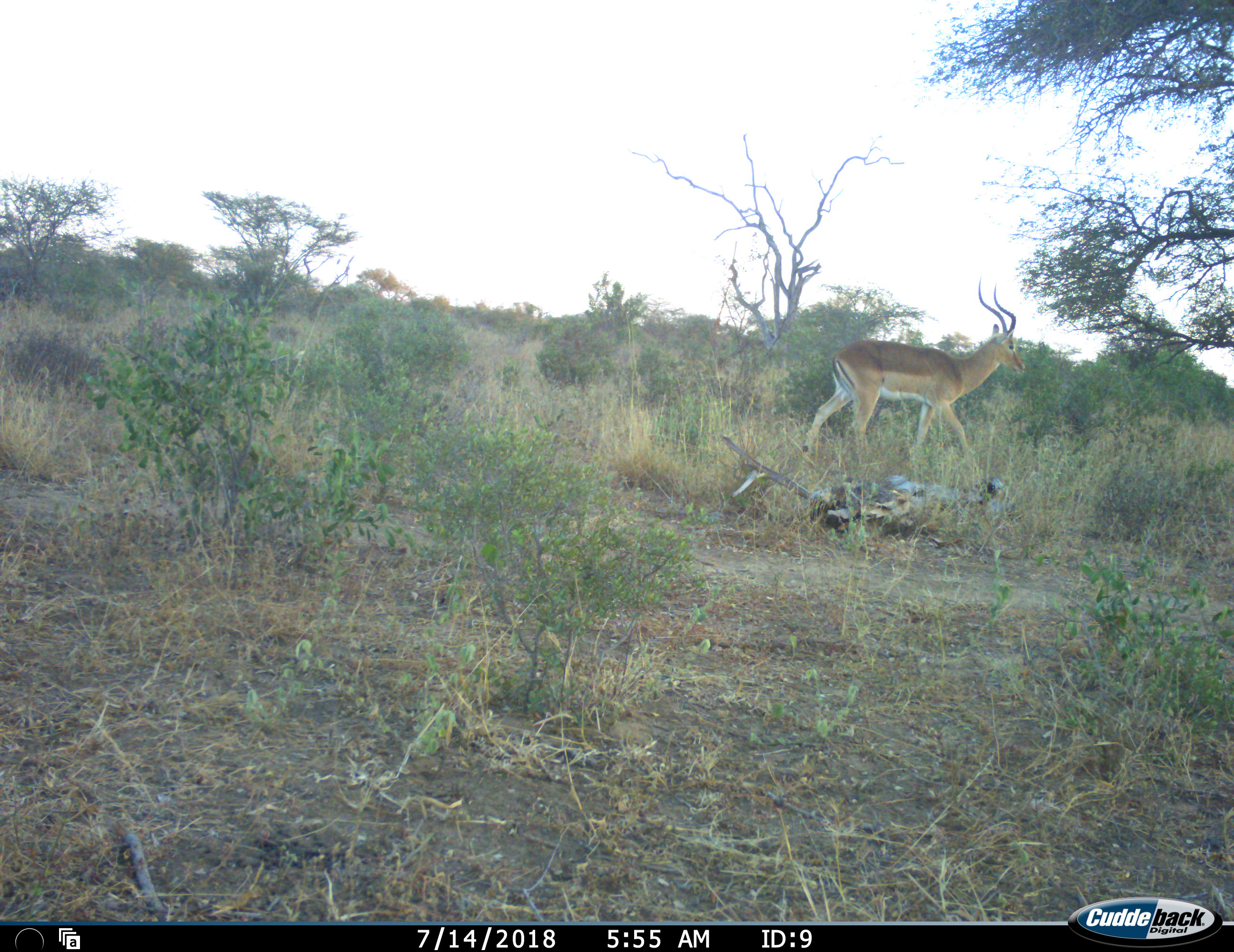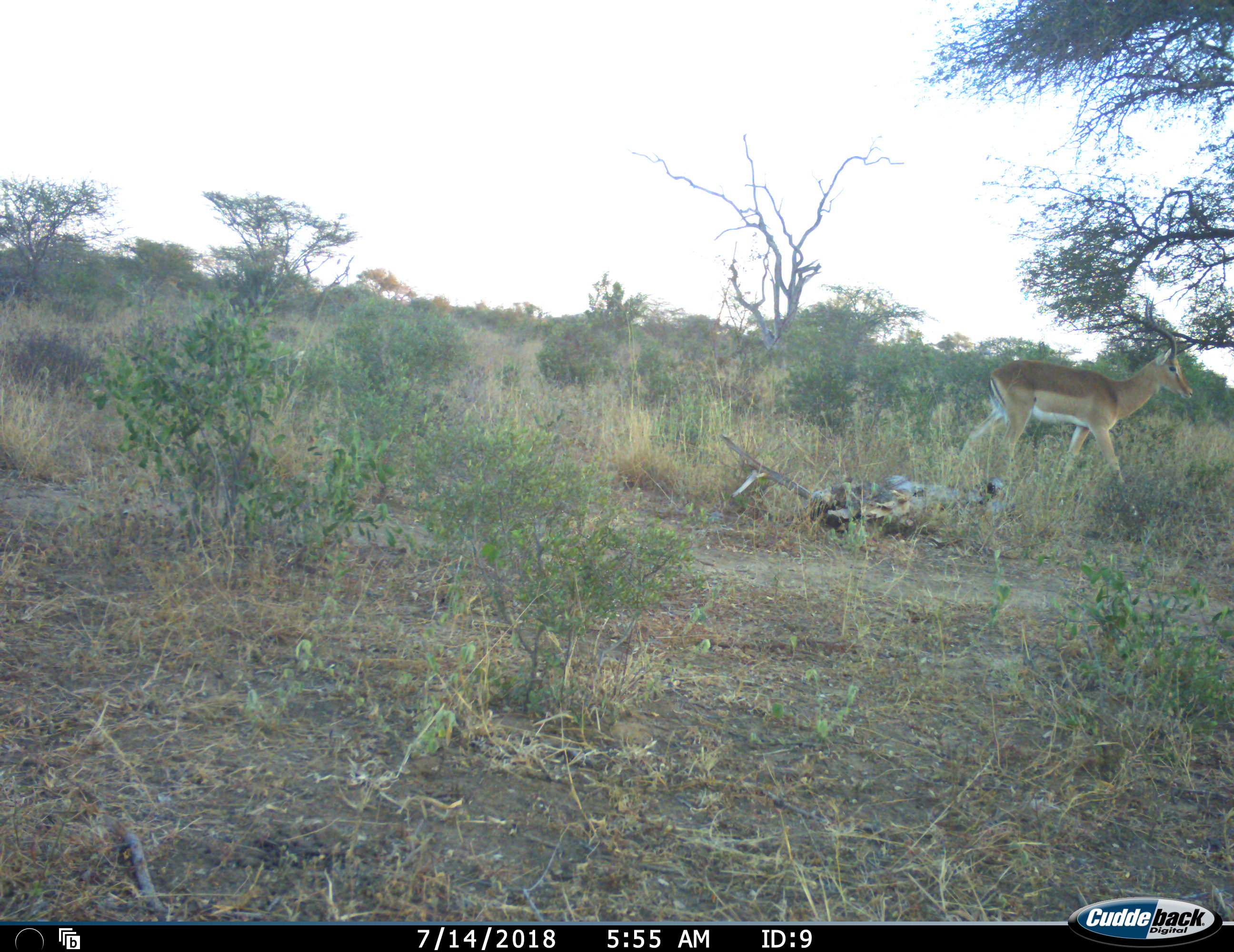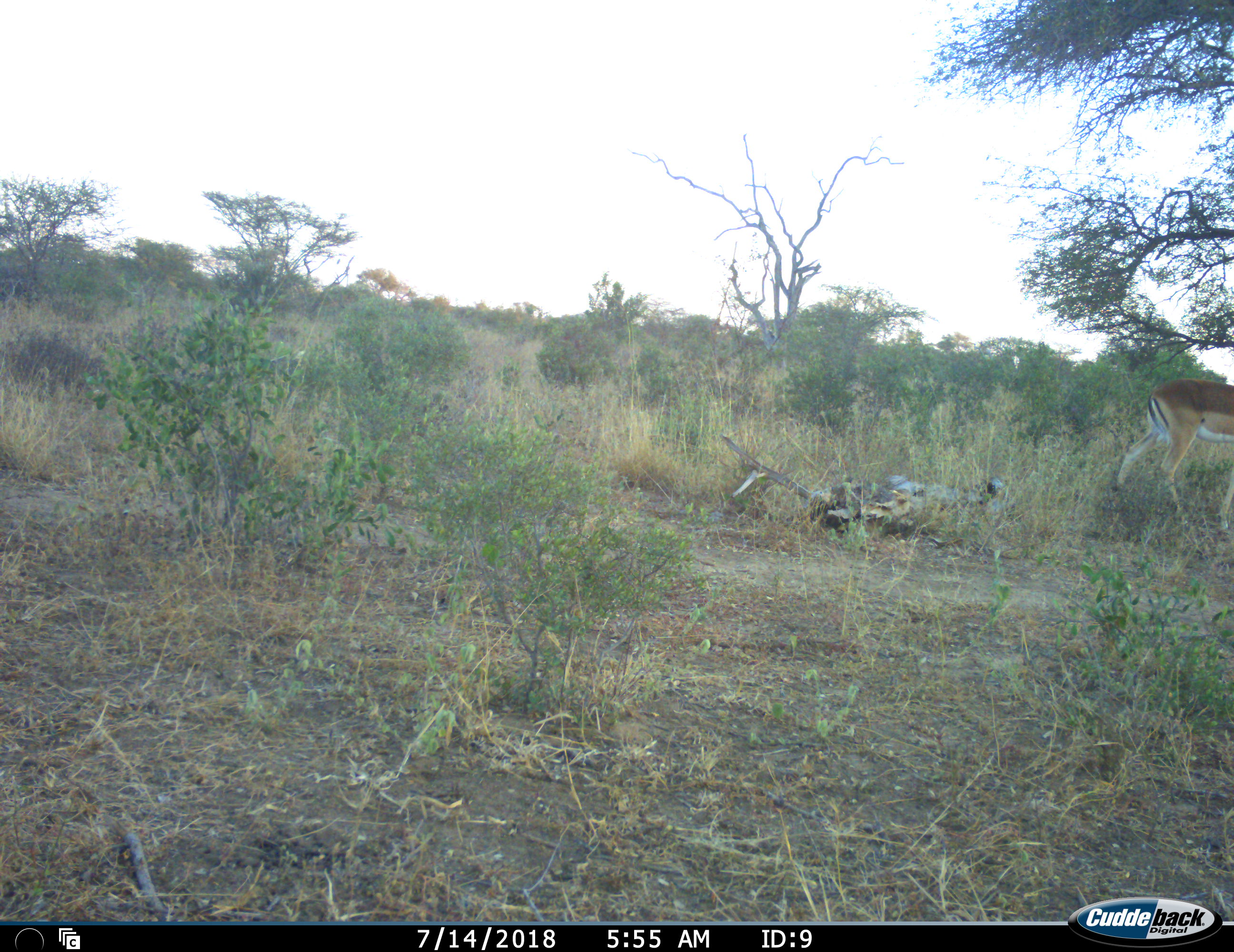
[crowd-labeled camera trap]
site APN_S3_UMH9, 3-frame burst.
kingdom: Animalia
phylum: Chordata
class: Mammalia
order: Artiodactyla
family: Bovidae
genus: Aepyceros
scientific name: Aepyceros melampus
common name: impala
Impala (Aepyceros melampus), count 1. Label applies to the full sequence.